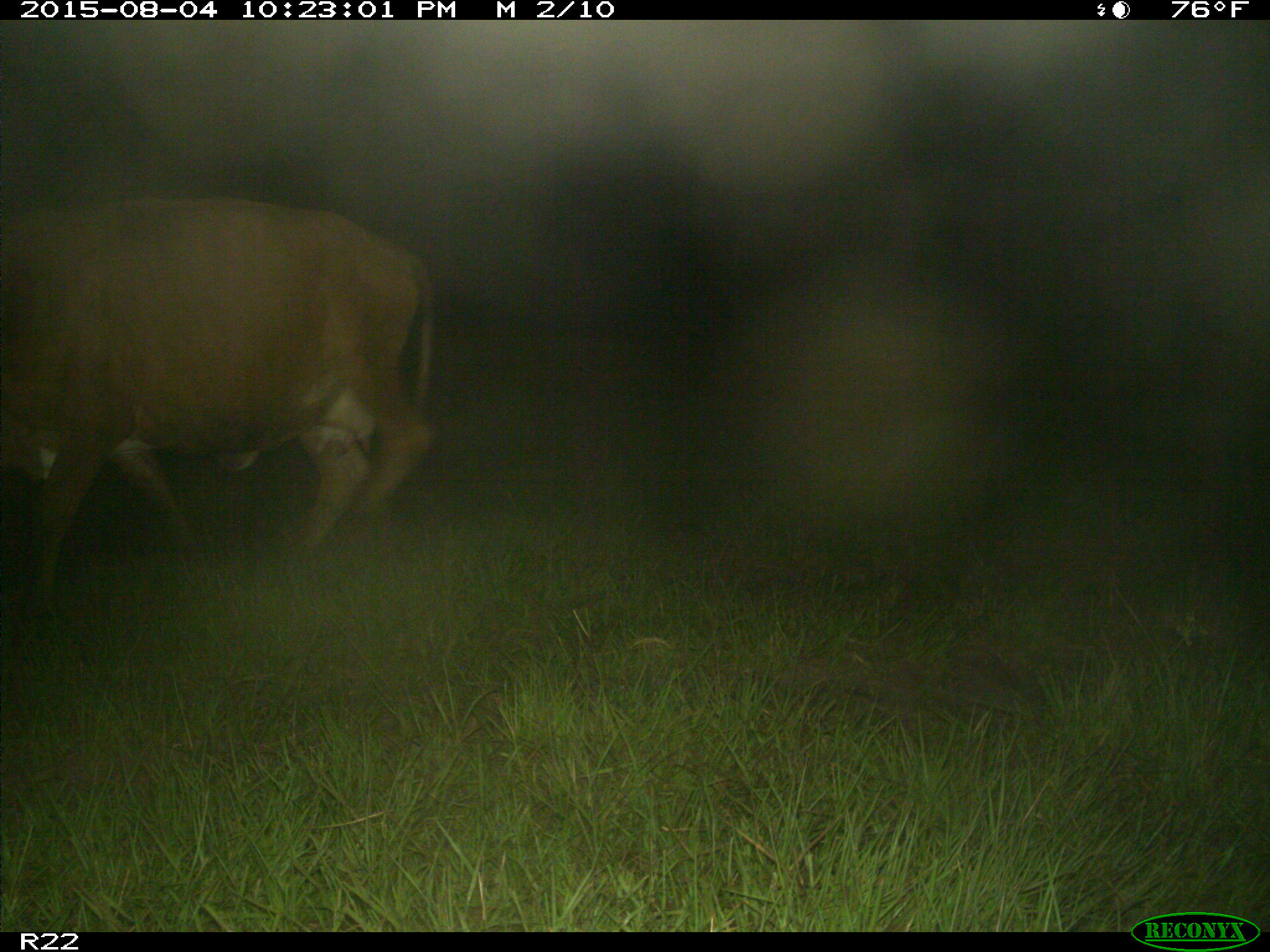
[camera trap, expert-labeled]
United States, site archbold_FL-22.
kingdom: Animalia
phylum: Chordata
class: Mammalia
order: Artiodactyla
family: Bovidae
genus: Bos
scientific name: Bos taurus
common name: domestic cow